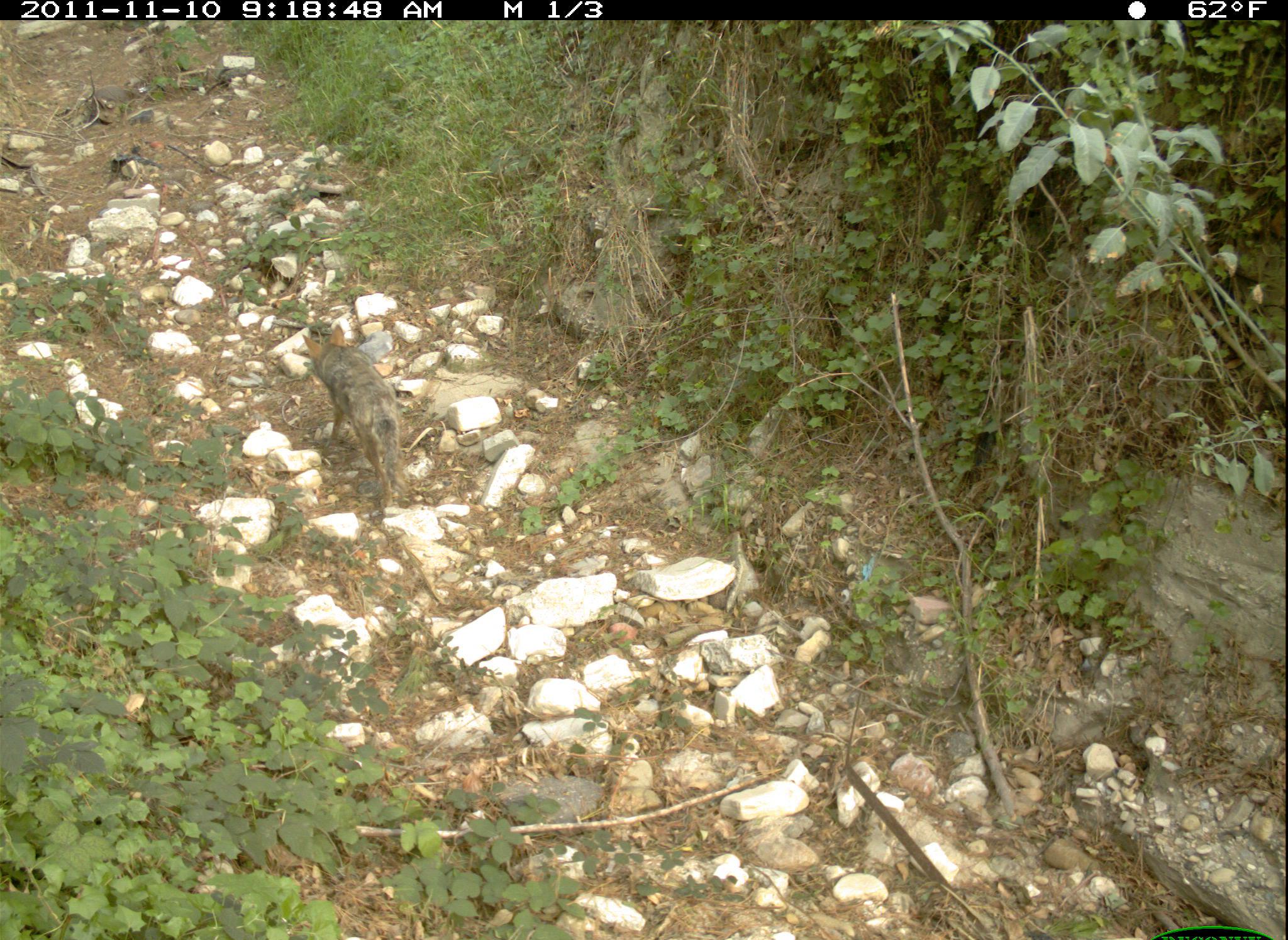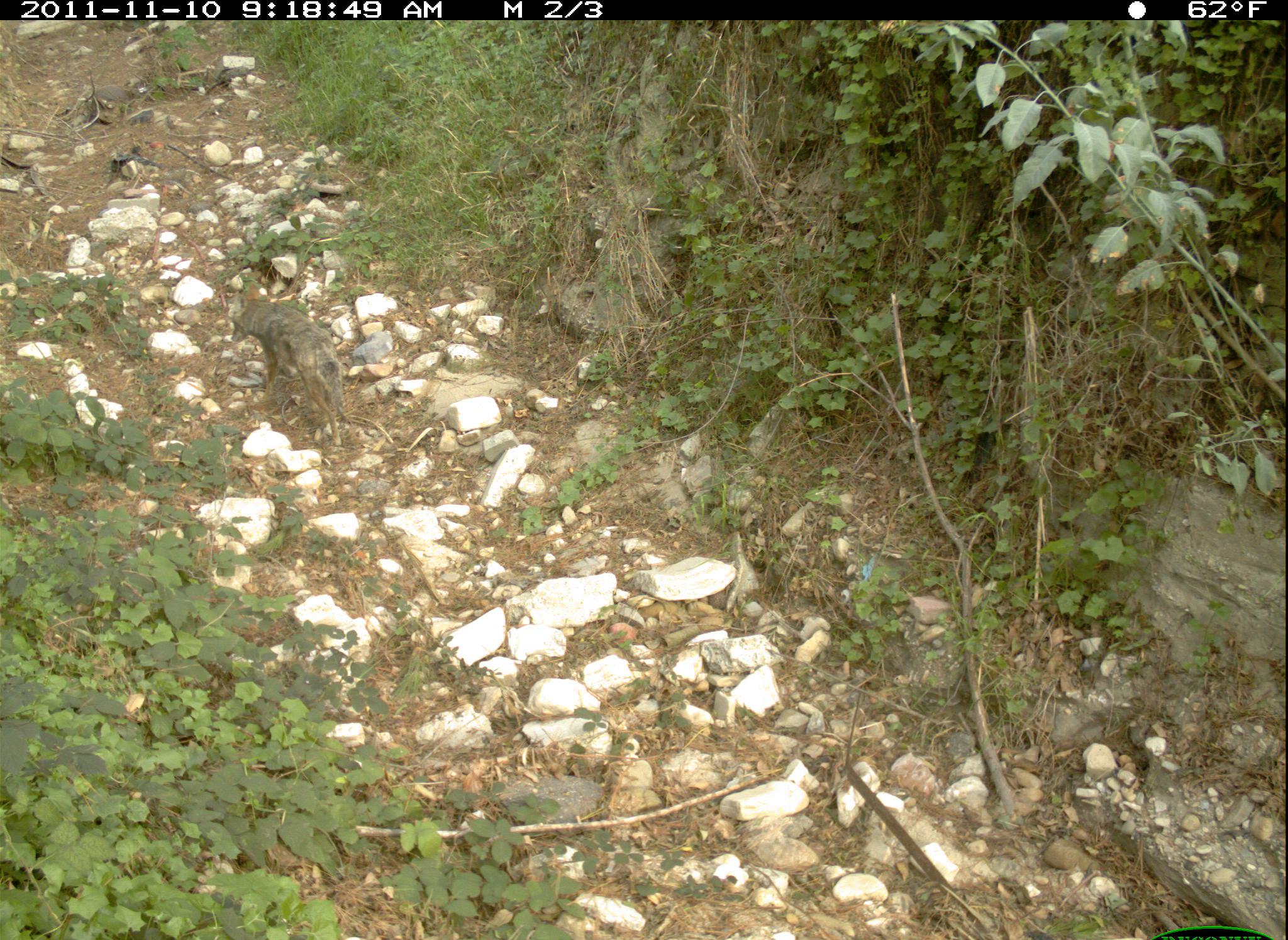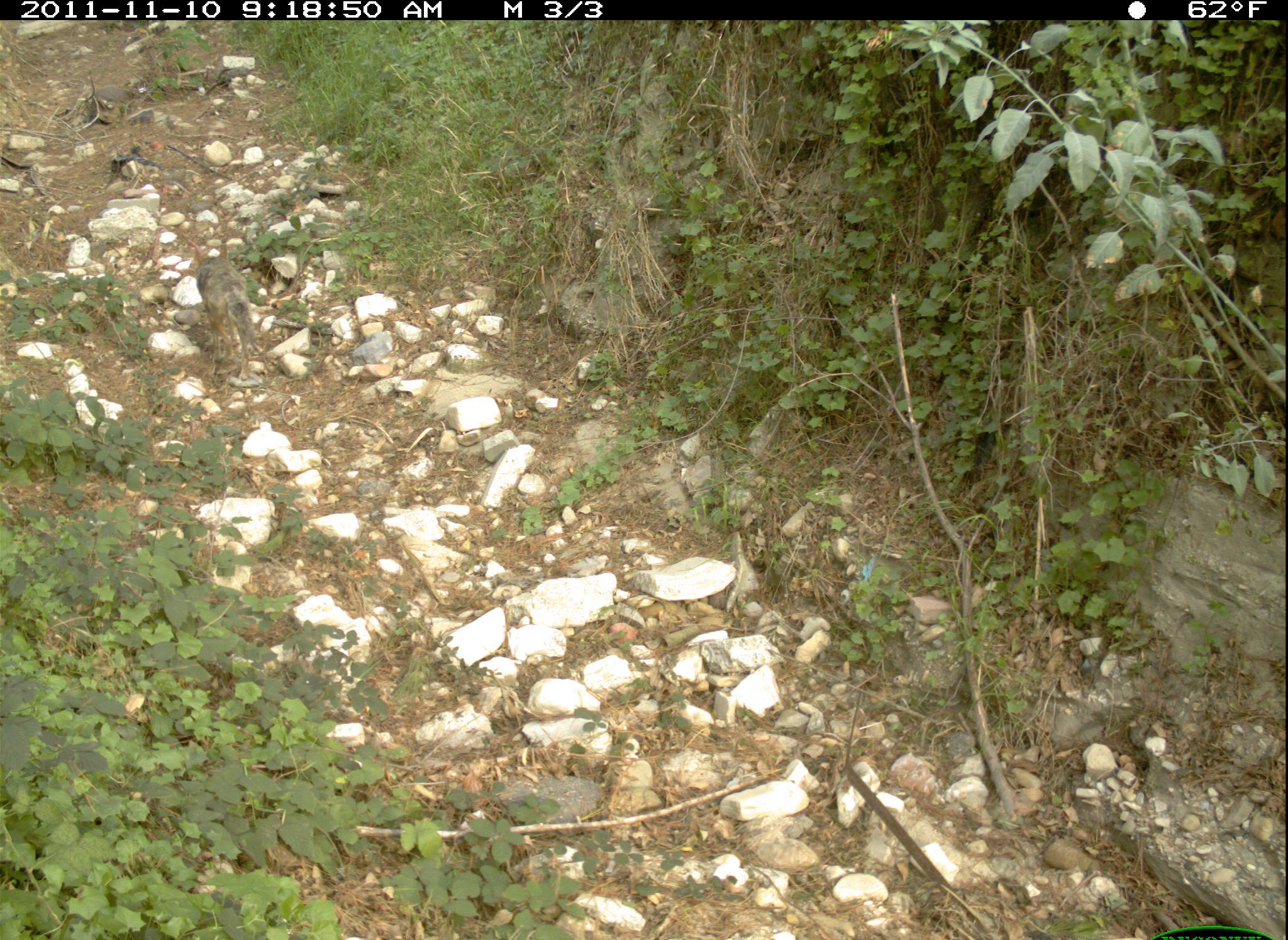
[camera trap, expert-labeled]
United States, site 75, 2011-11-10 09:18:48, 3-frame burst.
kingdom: Animalia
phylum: Chordata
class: Mammalia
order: Carnivora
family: Canidae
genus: Canis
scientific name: Canis latrans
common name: coyote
Coyote (Canis latrans).